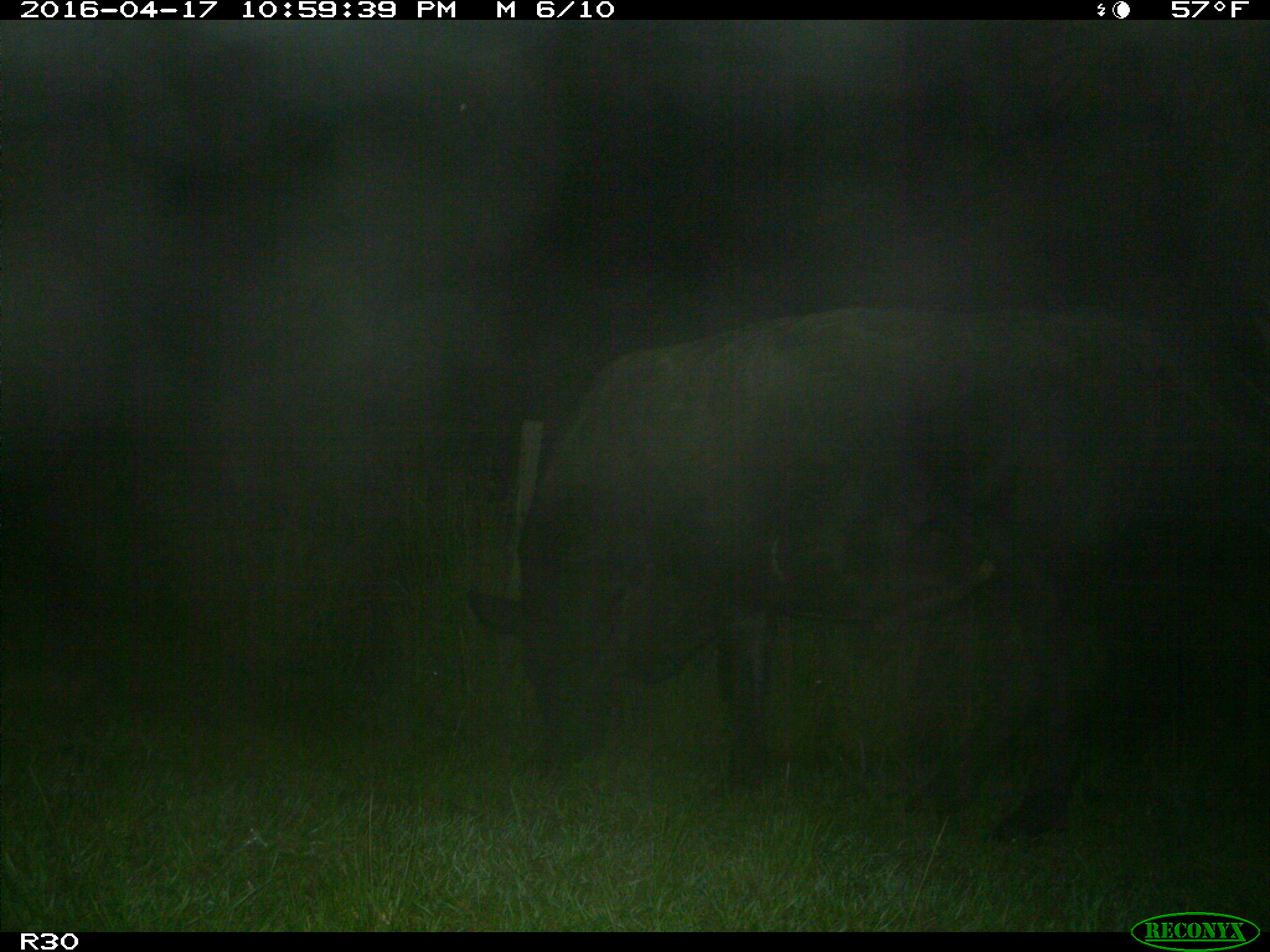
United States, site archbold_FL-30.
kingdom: Animalia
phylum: Chordata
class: Mammalia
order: Artiodactyla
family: Bovidae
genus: Bos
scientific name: Bos taurus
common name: domestic cow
Bos taurus (domestic cow).